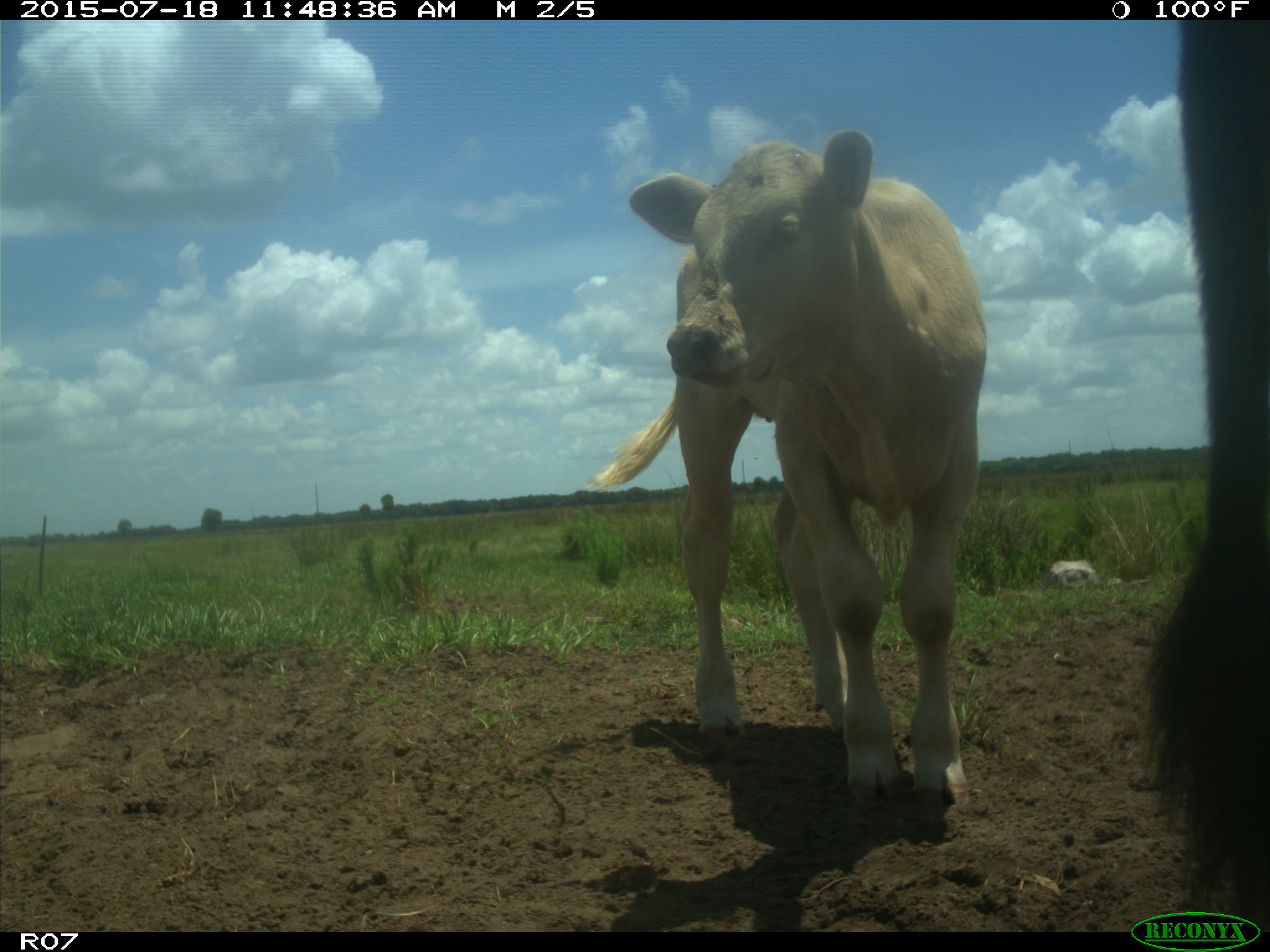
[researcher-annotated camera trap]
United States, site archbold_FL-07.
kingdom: Animalia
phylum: Chordata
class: Mammalia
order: Artiodactyla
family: Bovidae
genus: Bos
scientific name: Bos taurus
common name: domestic cow